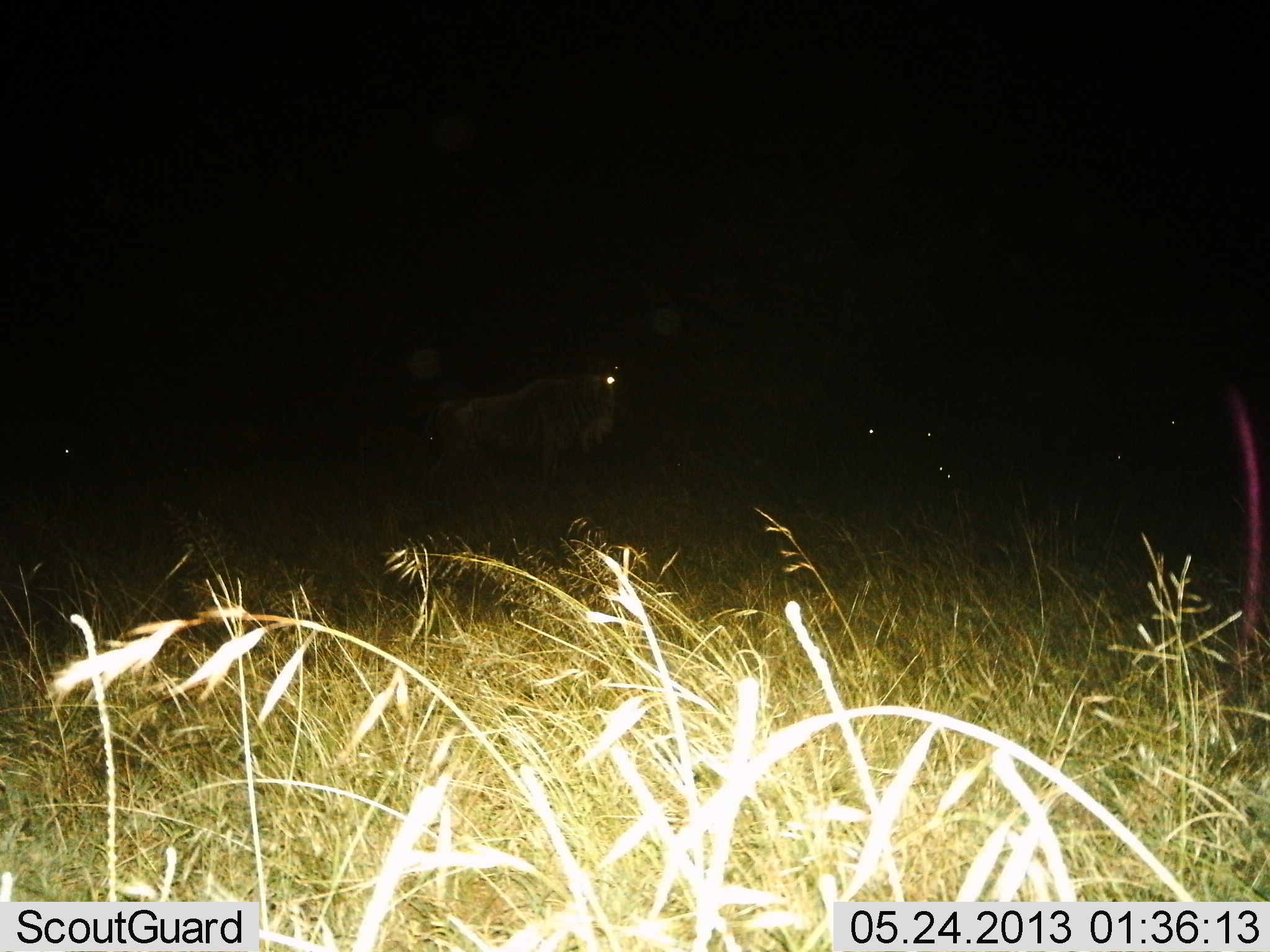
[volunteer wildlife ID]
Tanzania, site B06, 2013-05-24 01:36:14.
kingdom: Animalia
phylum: Chordata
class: Mammalia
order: Artiodactyla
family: Bovidae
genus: Connochaetes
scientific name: Connochaetes taurinus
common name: blue wildebeest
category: wildebeest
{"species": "wildebeest (blue wildebeest) (Connochaetes taurinus)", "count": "1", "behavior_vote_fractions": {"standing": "94%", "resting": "6%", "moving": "6%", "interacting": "0%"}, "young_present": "0%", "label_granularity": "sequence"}